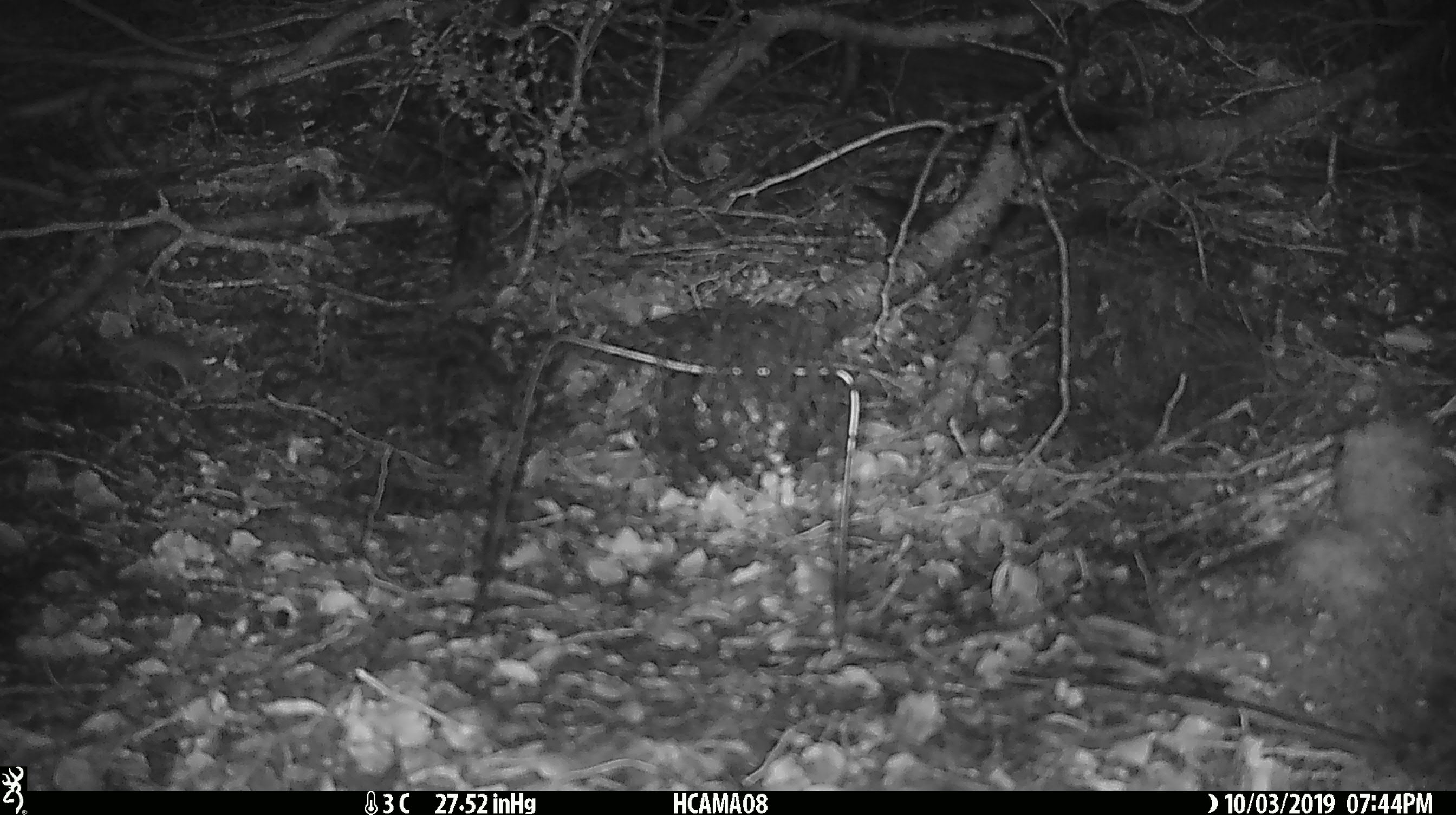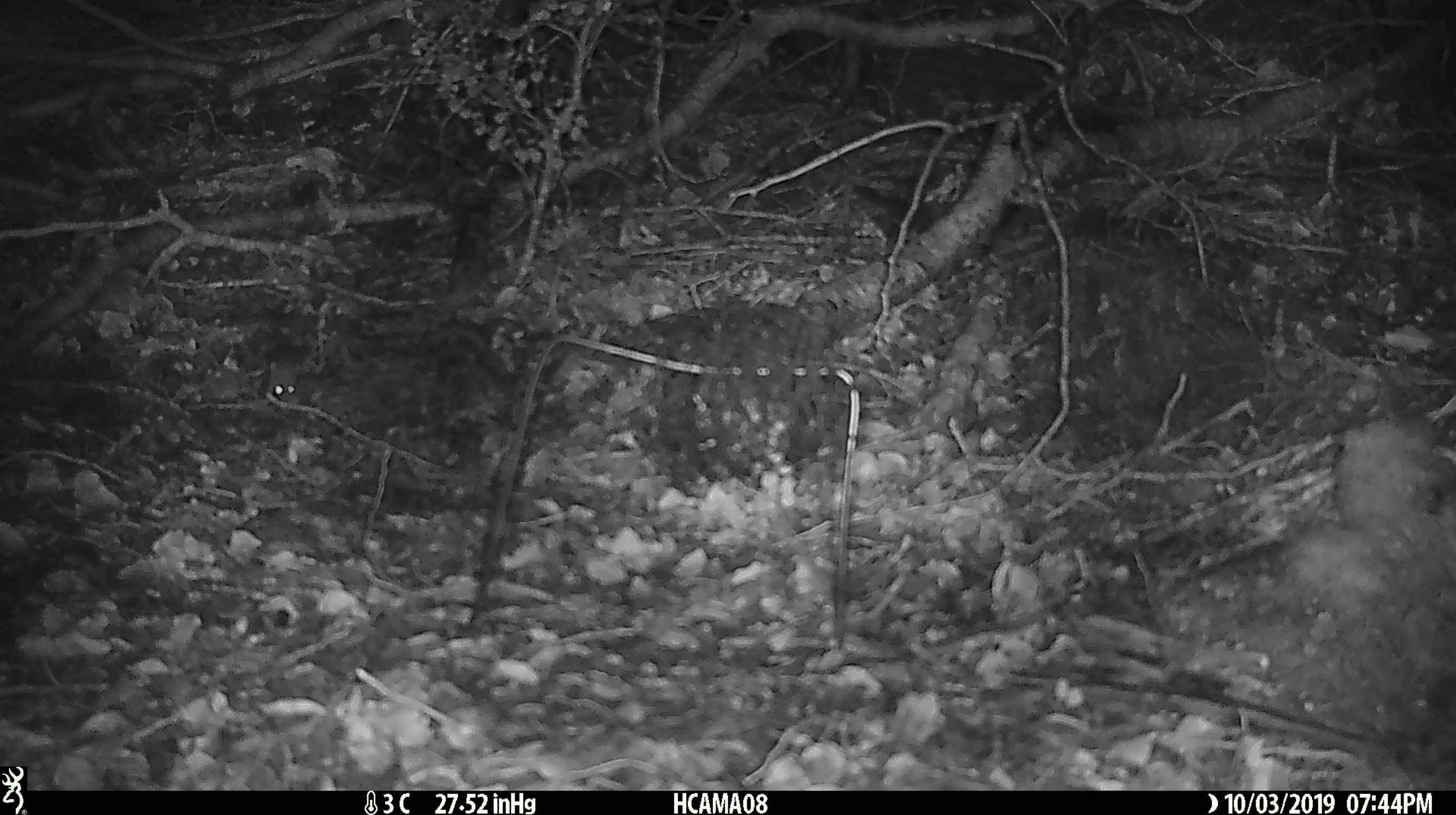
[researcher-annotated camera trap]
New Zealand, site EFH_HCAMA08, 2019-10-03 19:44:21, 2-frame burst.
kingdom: Animalia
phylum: Chordata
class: Mammalia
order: Rodentia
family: Muridae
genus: Mus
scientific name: Mus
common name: mouse